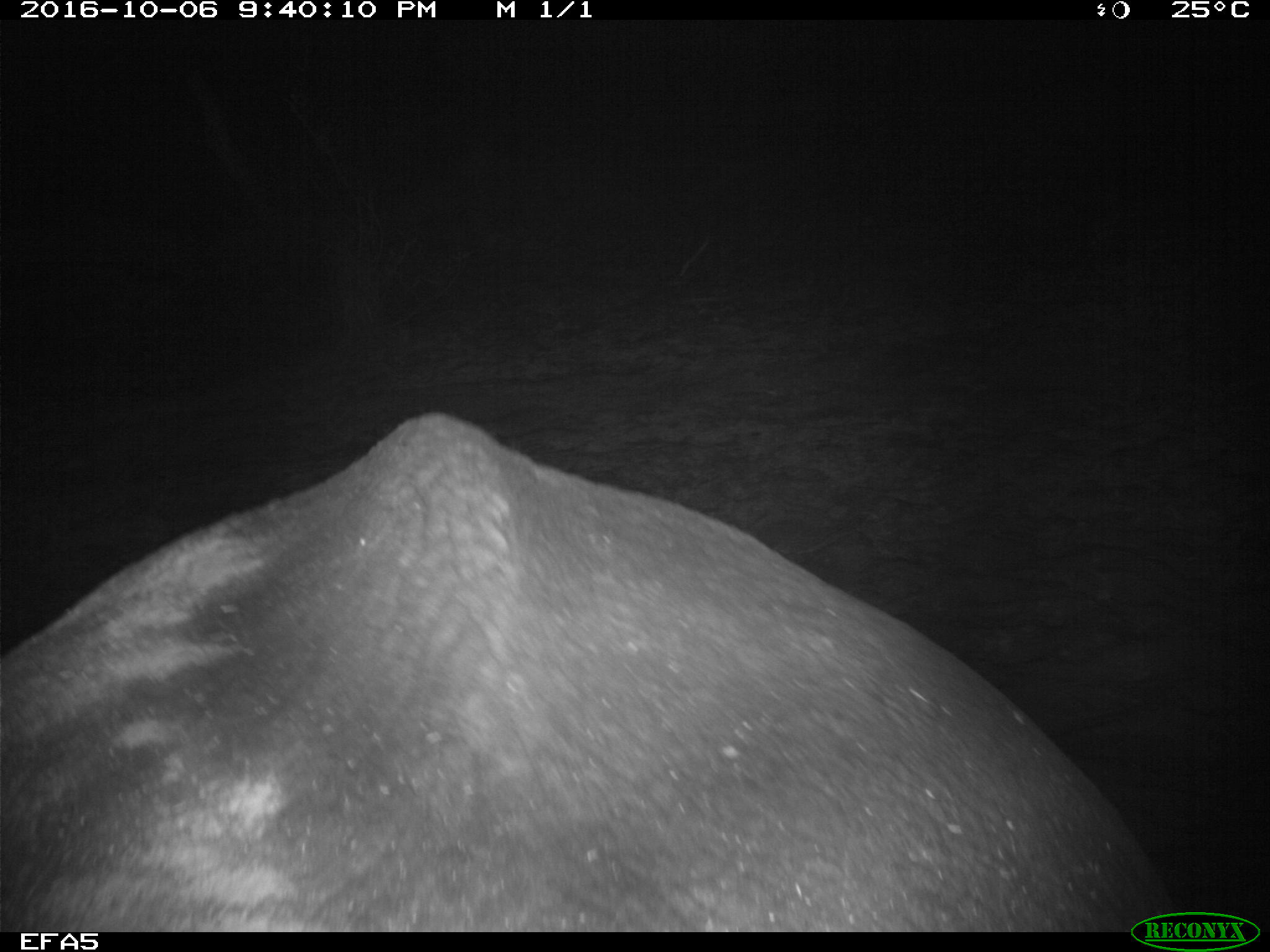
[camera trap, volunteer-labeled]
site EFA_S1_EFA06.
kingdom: Animalia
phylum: Chordata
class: Mammalia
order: Proboscidea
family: Elephantidae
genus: Loxodonta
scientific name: Loxodonta africana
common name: african bush elephant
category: elephant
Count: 1.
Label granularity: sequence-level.